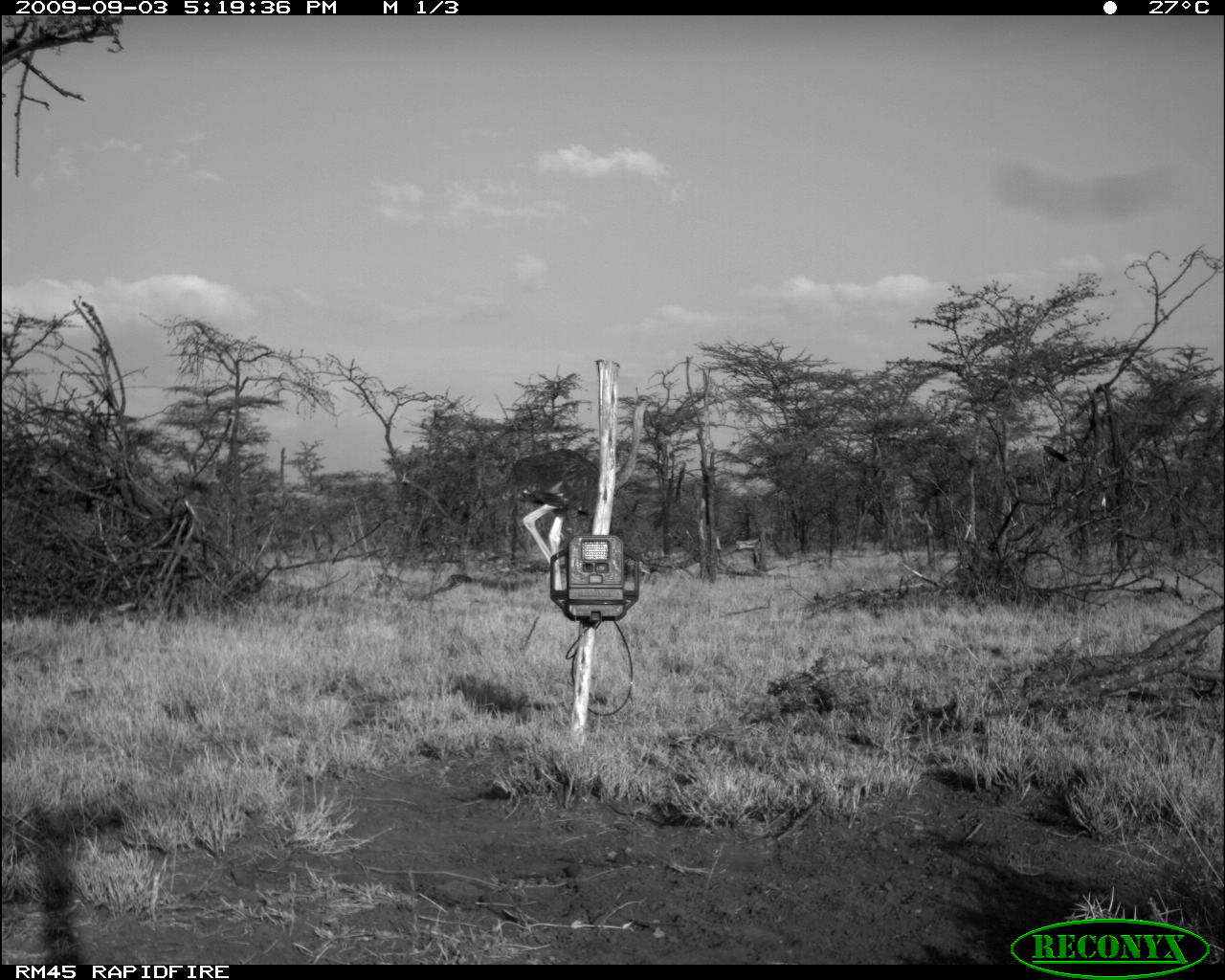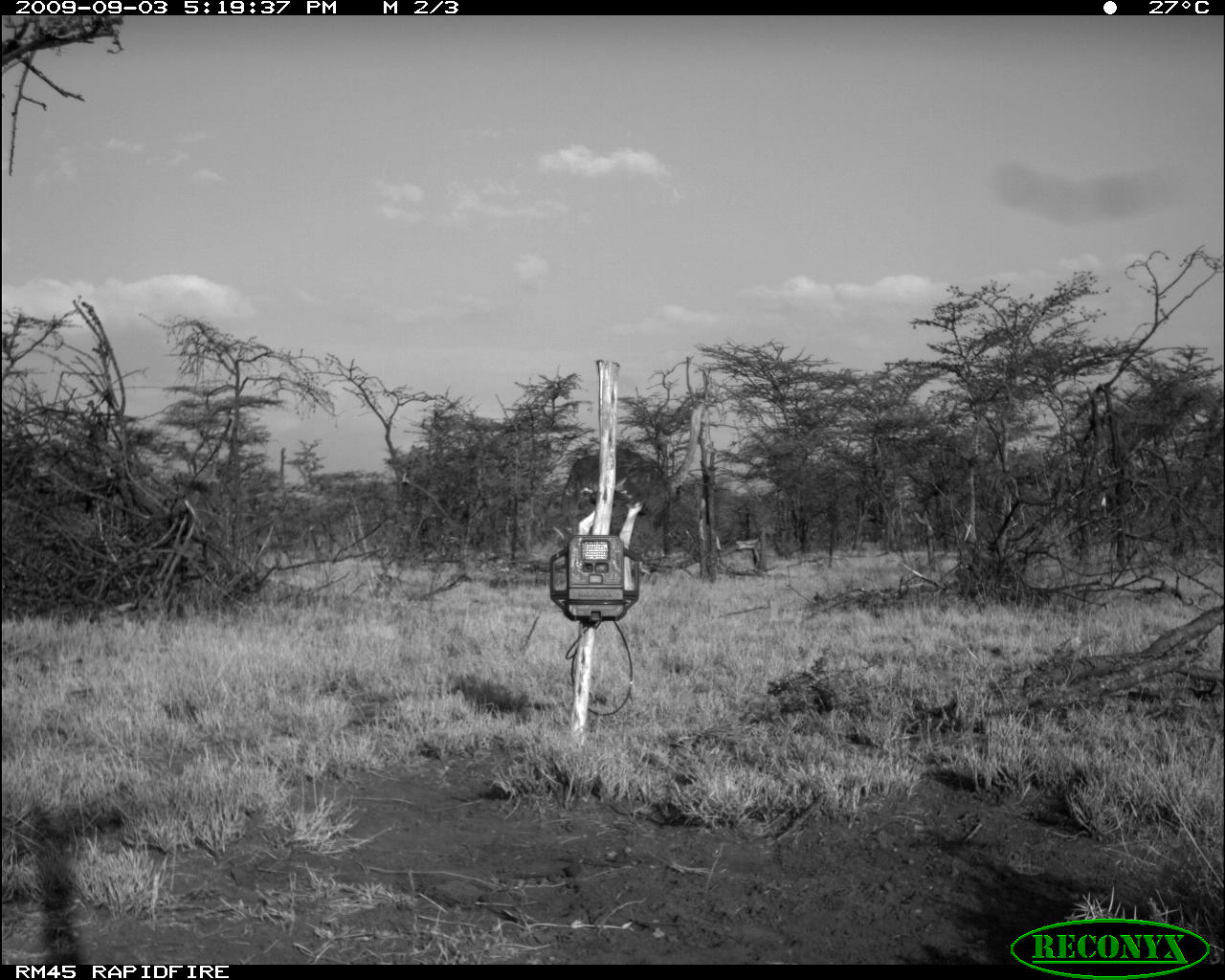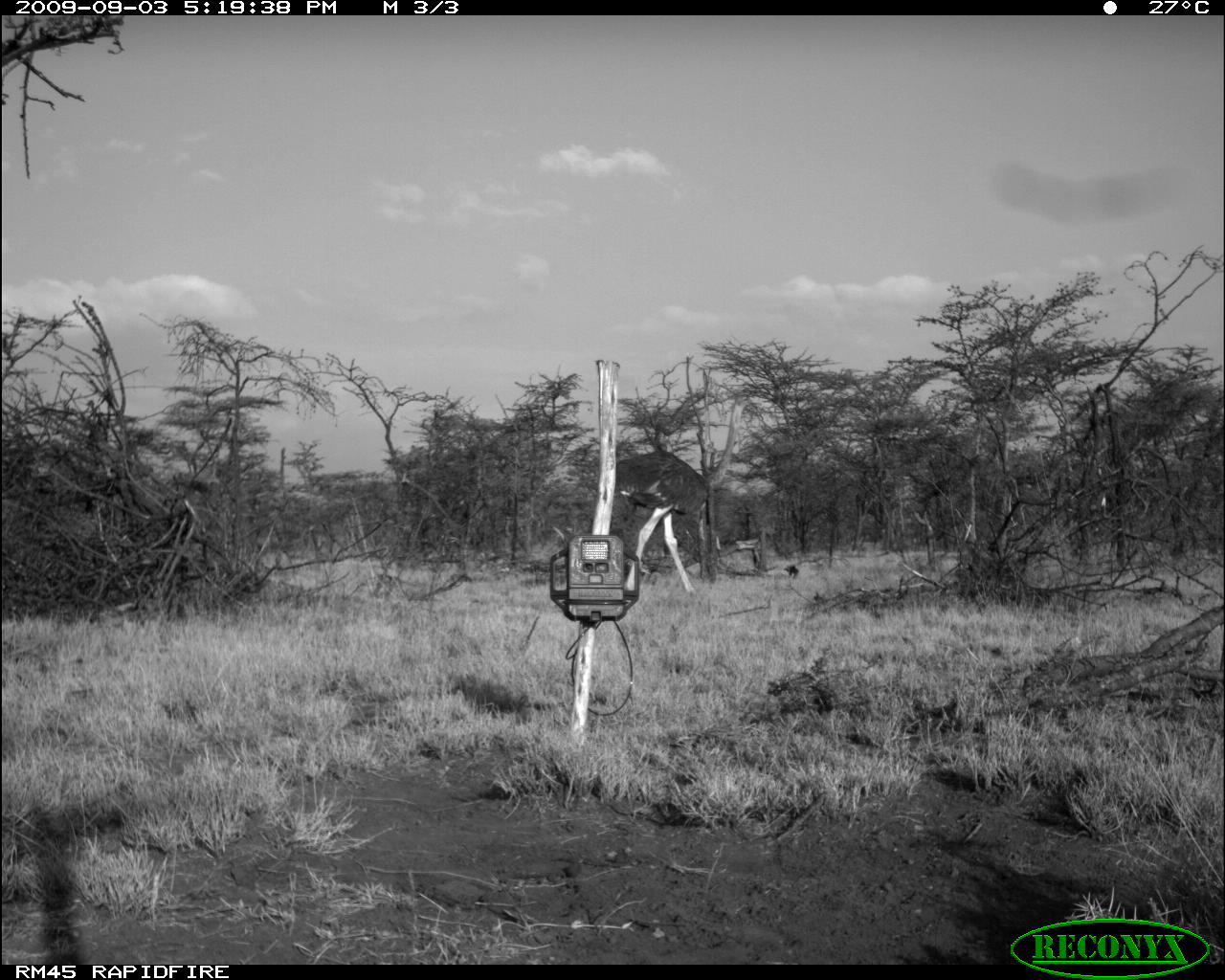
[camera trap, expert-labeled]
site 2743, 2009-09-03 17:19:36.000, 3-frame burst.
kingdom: Animalia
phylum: Chordata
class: Aves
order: Struthioniformes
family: Struthionidae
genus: Struthio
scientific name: Struthio camelus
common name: common ostrich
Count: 1.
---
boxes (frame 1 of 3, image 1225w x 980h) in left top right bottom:
struthio camelus: 507 393 660 608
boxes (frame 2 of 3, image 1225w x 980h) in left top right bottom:
struthio camelus: 552 397 718 592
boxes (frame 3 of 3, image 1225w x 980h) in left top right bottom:
struthio camelus: 611 393 754 597